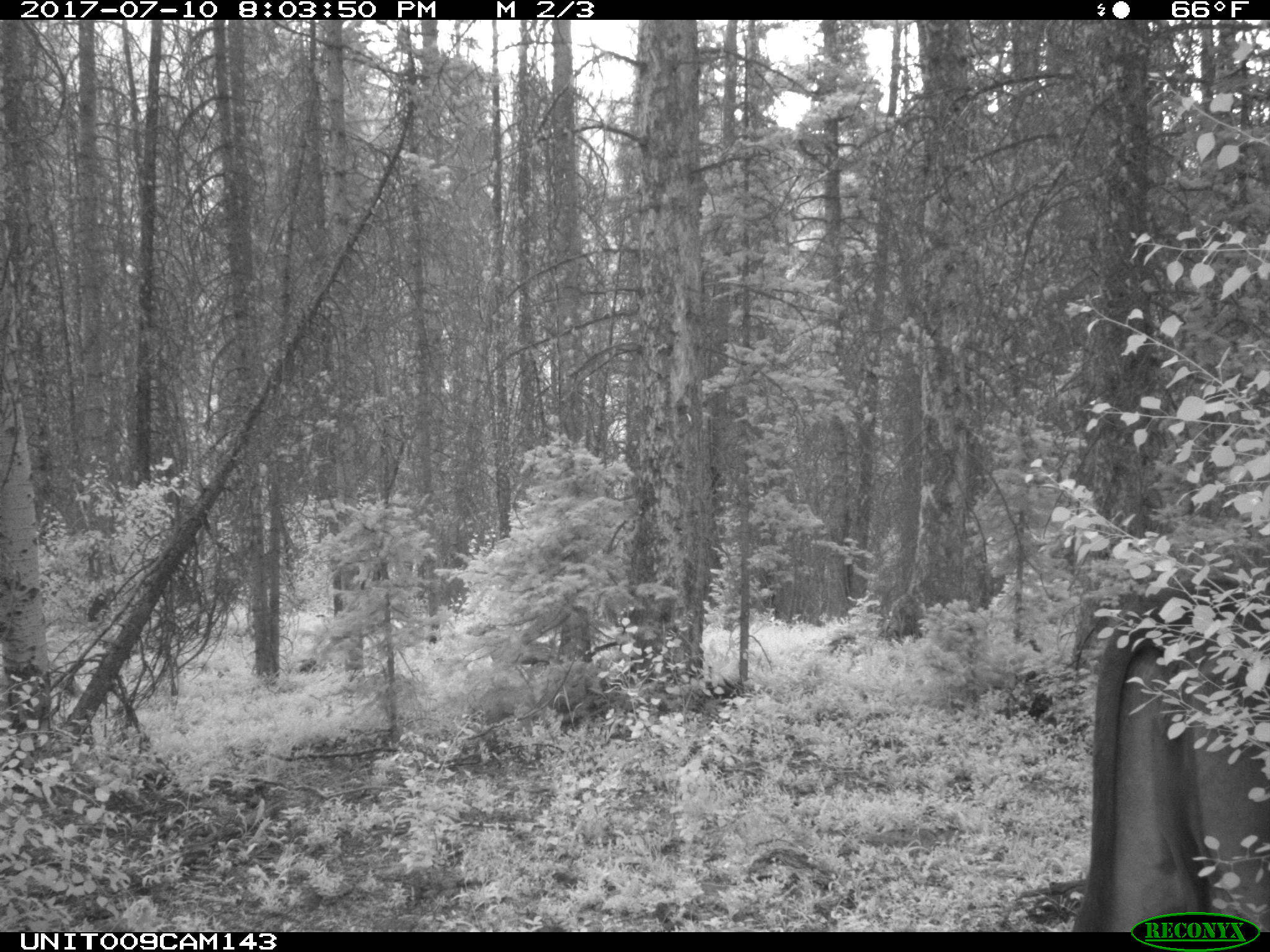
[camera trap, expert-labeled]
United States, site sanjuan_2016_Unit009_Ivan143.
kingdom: Animalia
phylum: Chordata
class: Mammalia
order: Artiodactyla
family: Bovidae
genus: Bos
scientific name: Bos taurus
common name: domestic cow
Bos taurus (domestic cow).